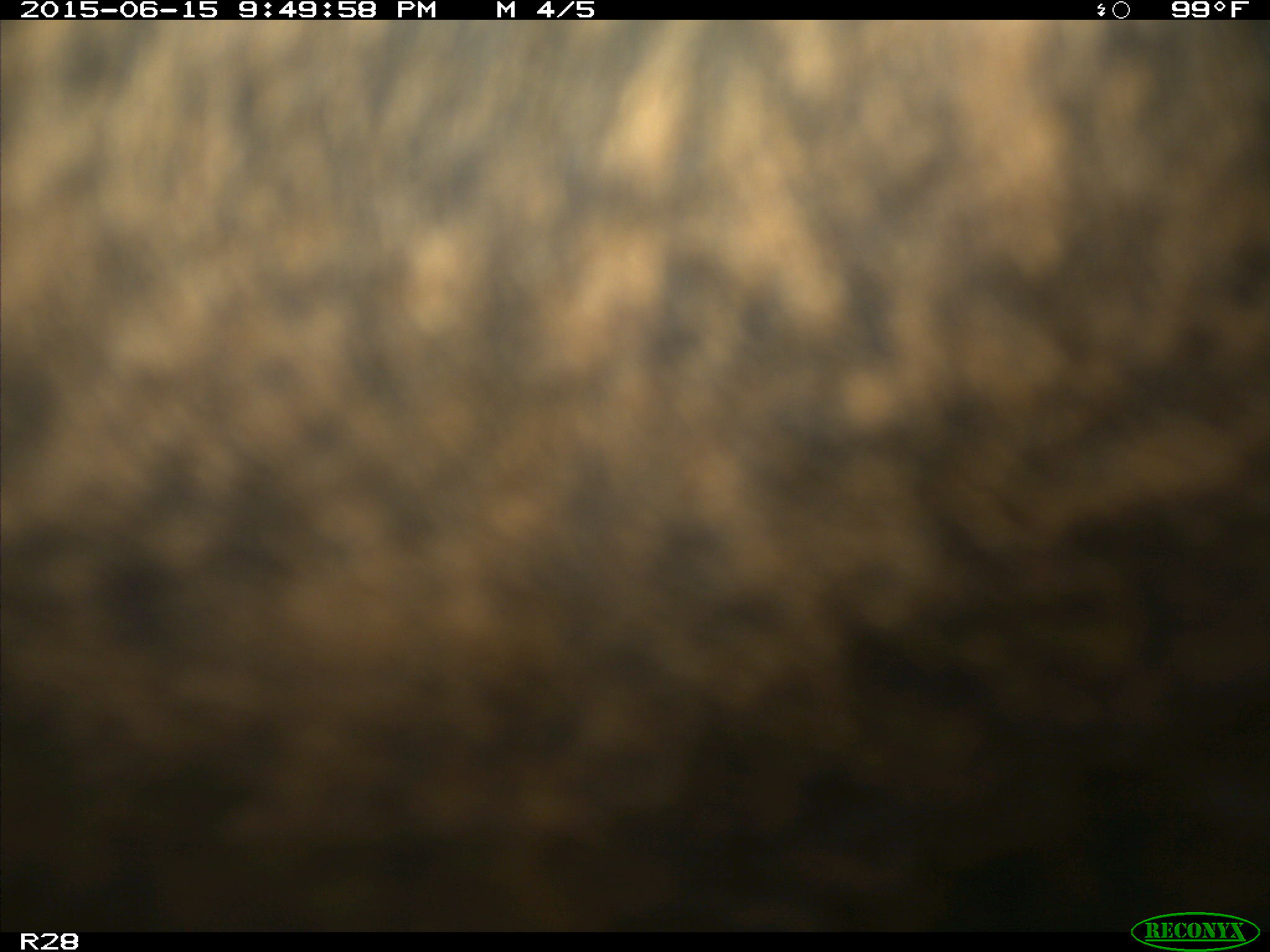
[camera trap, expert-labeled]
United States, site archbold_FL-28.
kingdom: Animalia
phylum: Chordata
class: Mammalia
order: Artiodactyla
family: Bovidae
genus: Bos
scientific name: Bos taurus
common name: domestic cow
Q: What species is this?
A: Bos taurus (domestic cow).